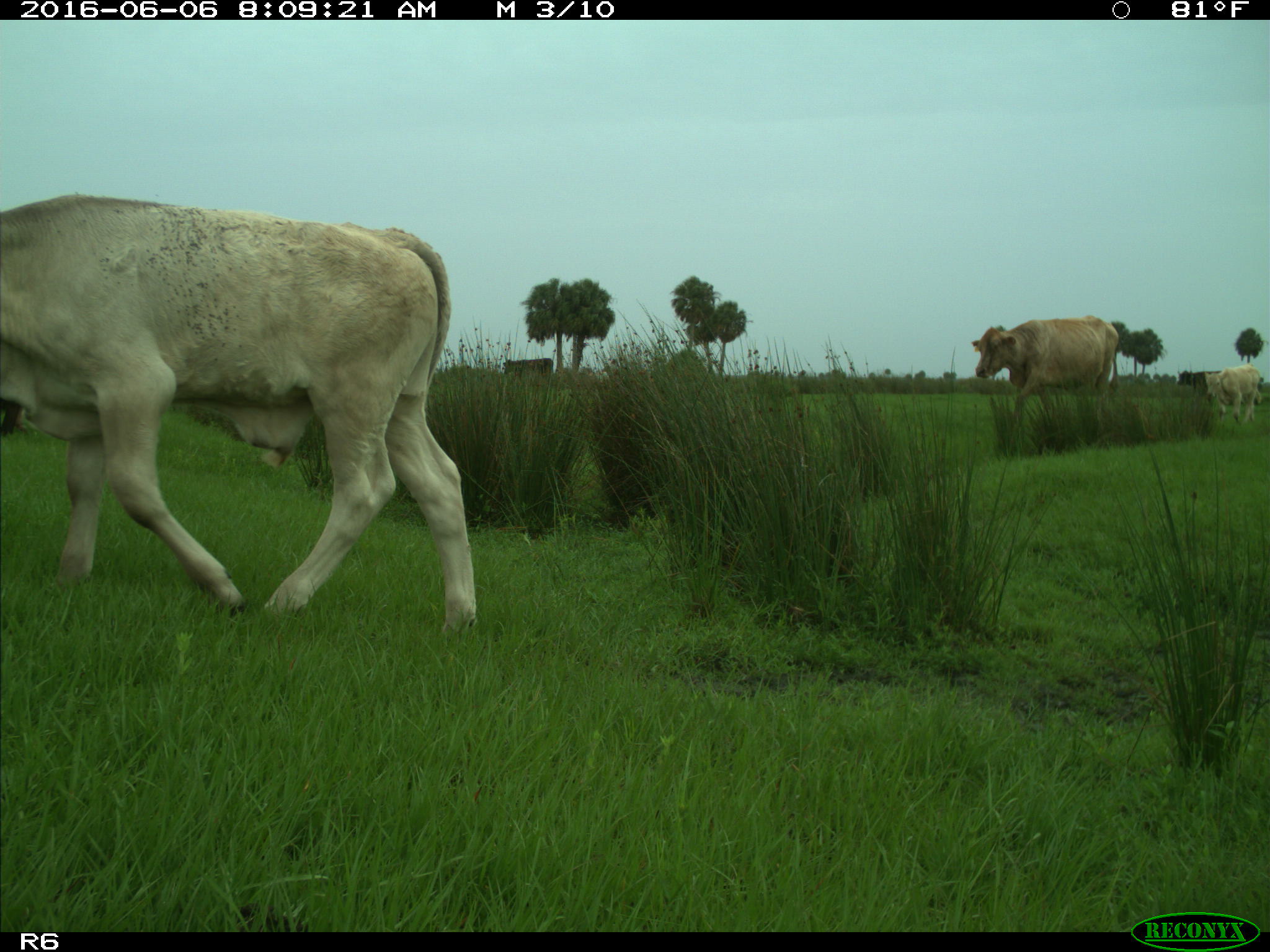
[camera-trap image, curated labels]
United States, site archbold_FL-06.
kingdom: Animalia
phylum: Chordata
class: Mammalia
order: Artiodactyla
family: Bovidae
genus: Bos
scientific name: Bos taurus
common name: domestic cow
Bos taurus (domestic cow).